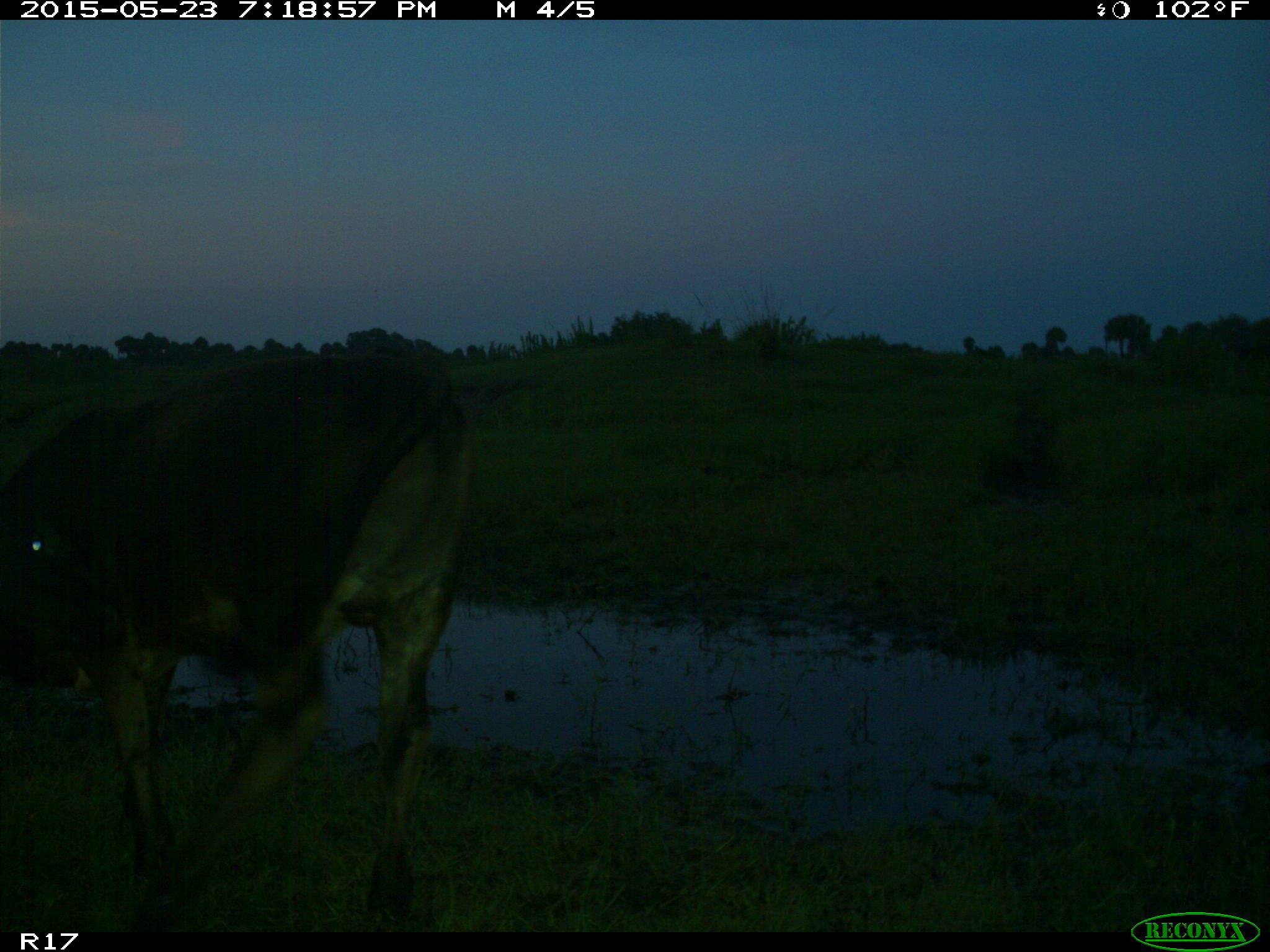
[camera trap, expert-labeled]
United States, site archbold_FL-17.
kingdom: Animalia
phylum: Chordata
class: Mammalia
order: Artiodactyla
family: Bovidae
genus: Bos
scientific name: Bos taurus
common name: domestic cow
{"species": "Bos taurus (domestic cow)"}